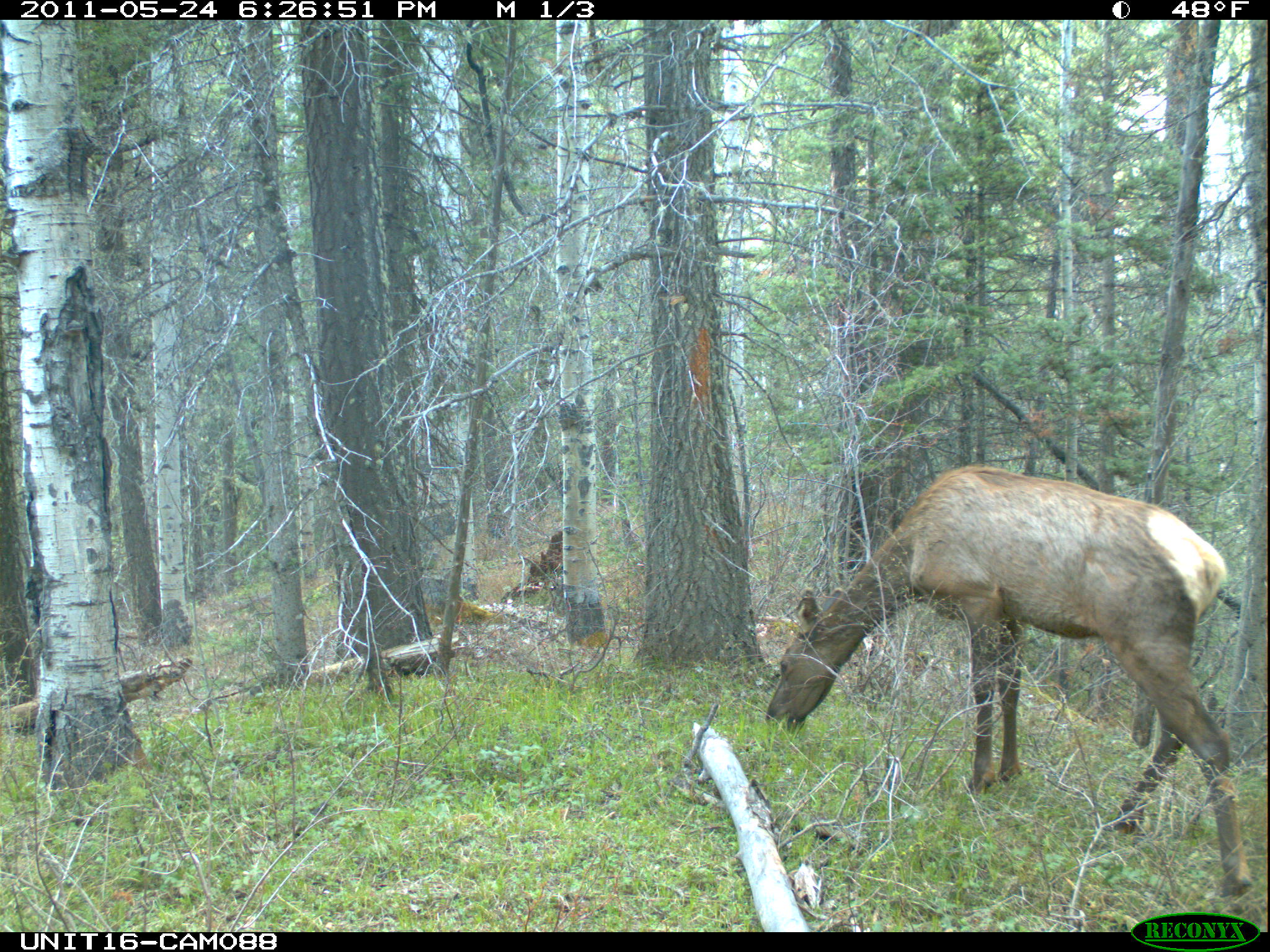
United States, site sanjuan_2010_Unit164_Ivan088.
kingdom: Animalia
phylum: Chordata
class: Mammalia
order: Artiodactyla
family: Cervidae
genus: Cervus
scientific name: Cervus elaphus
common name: red deer